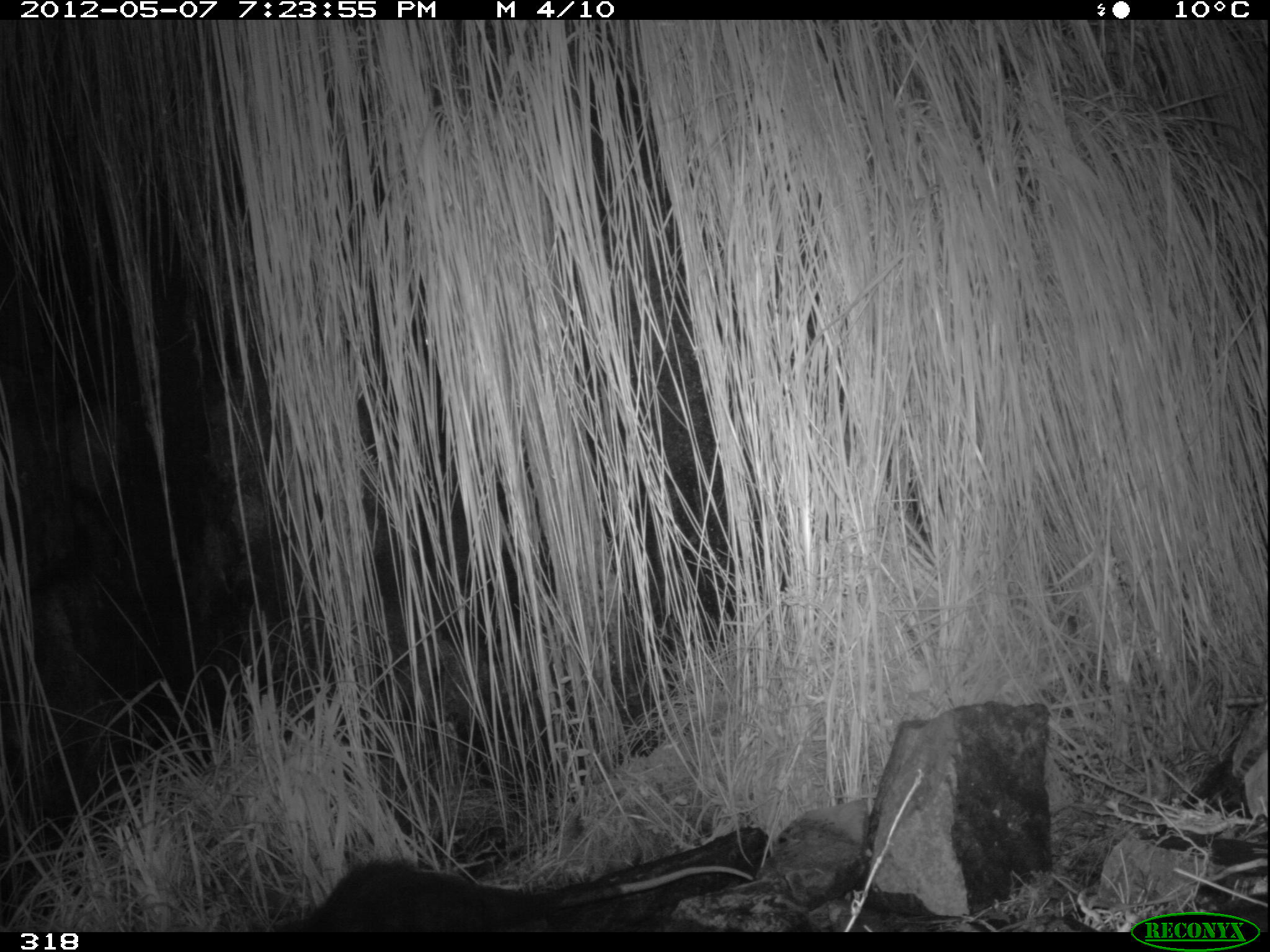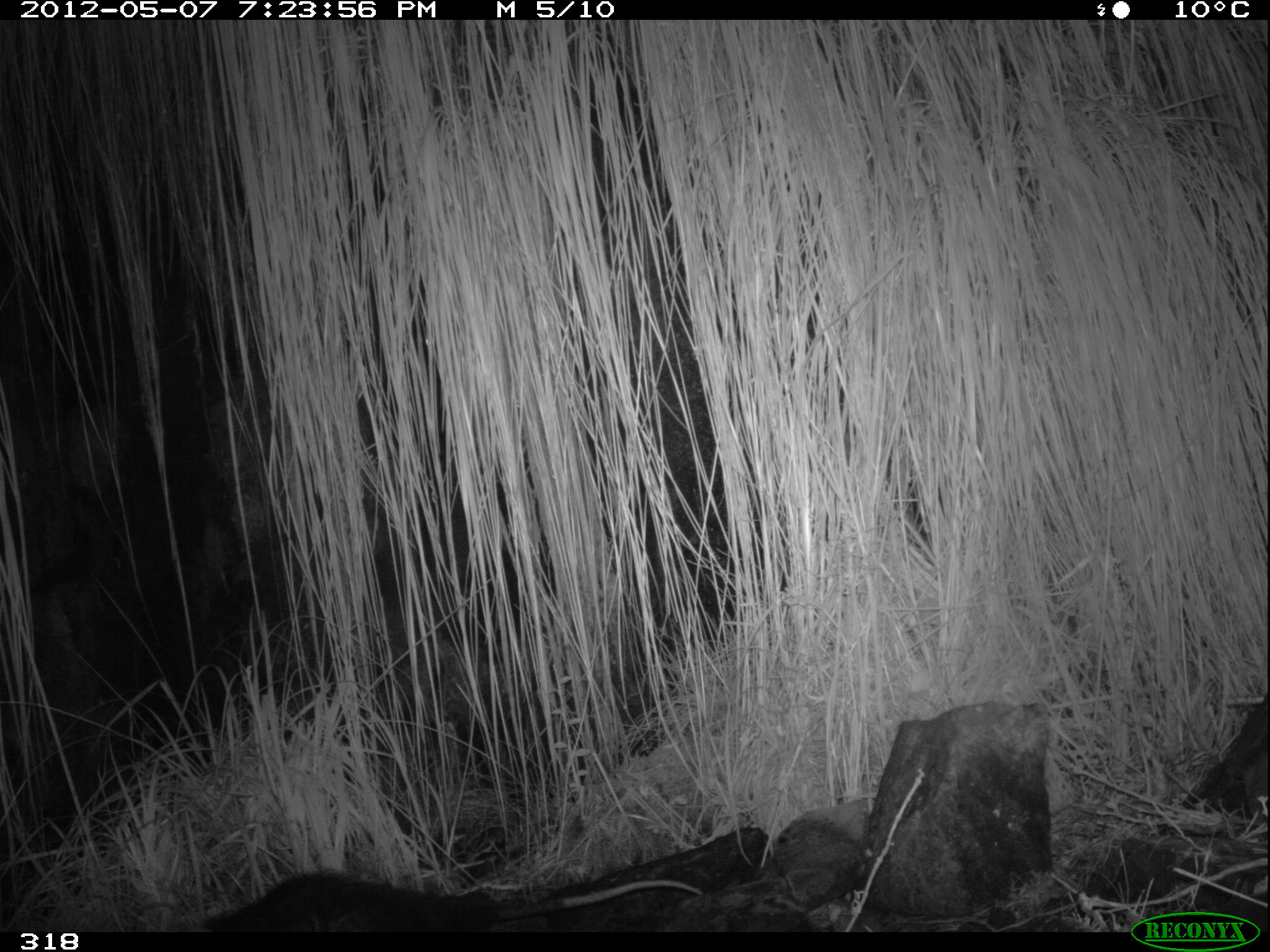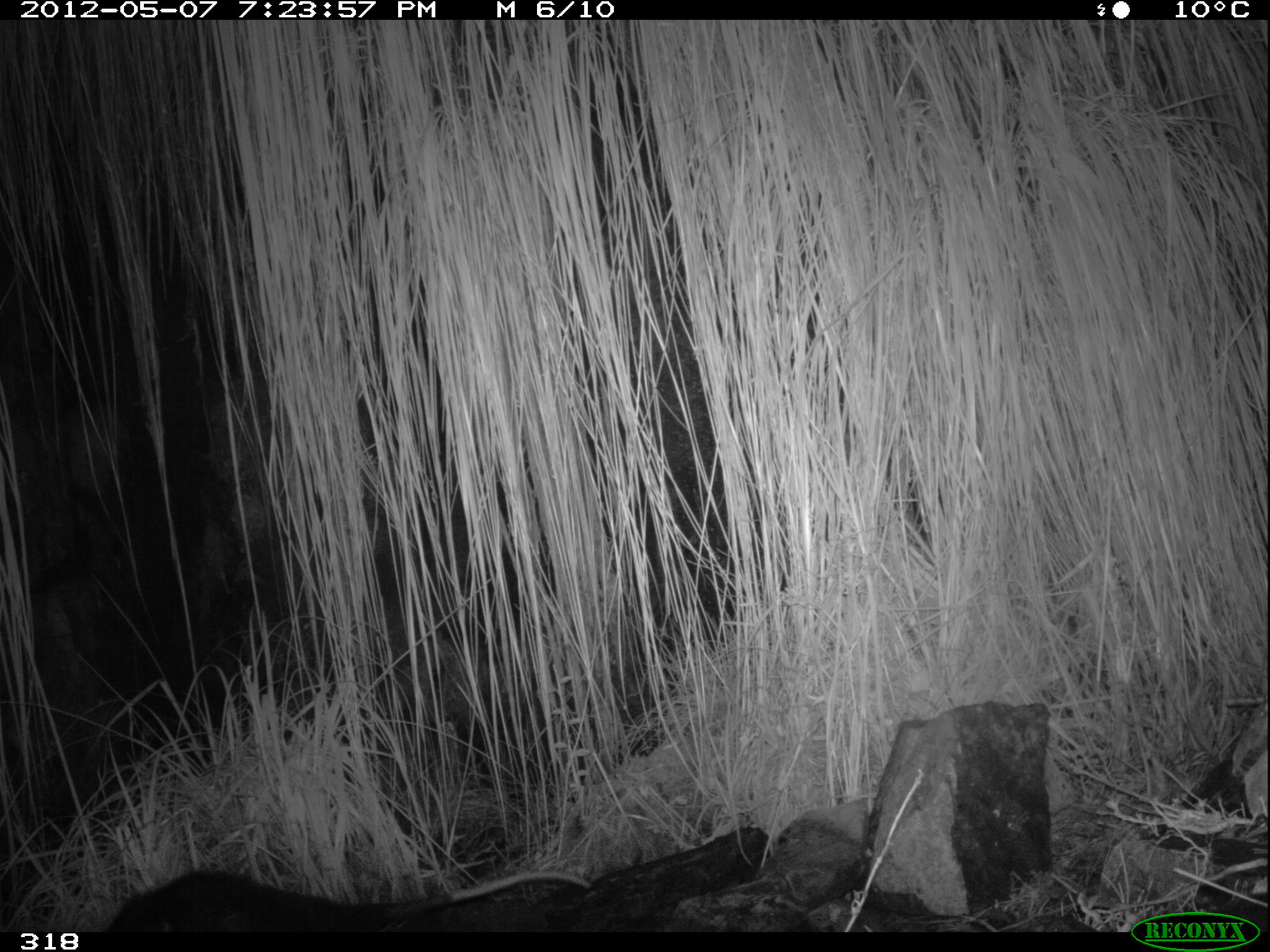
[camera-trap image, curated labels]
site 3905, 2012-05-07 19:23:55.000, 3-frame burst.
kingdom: Animalia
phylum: Chordata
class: Mammalia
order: Didelphimorphia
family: Didelphidae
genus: Didelphis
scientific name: Didelphis pernigra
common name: andean white-eared opossum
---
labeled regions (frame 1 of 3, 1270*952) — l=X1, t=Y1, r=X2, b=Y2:
didelphis pernigra: l=293, t=854, r=754, b=932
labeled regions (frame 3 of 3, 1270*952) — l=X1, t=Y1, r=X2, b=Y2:
didelphis pernigra: l=105, t=868, r=591, b=932